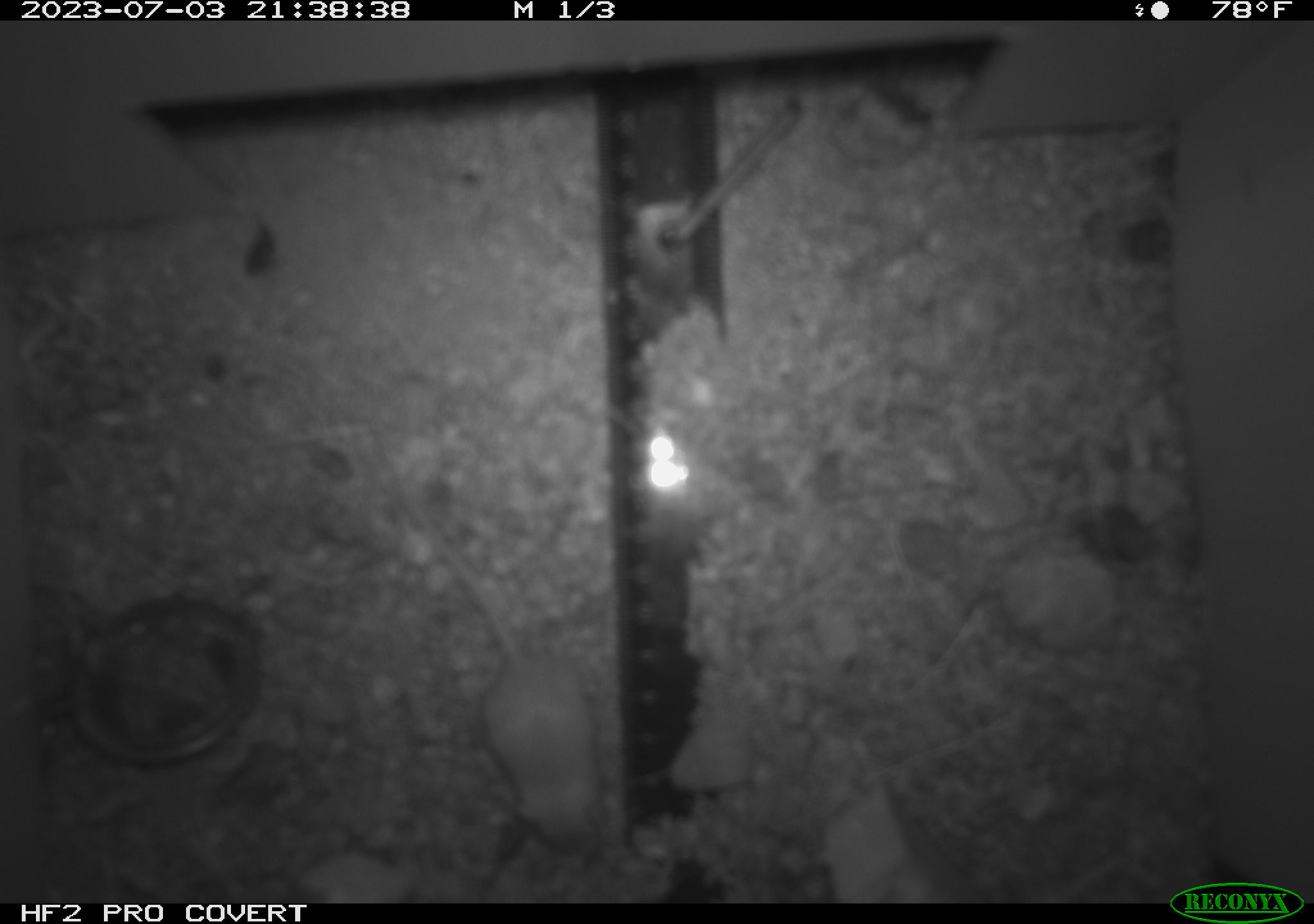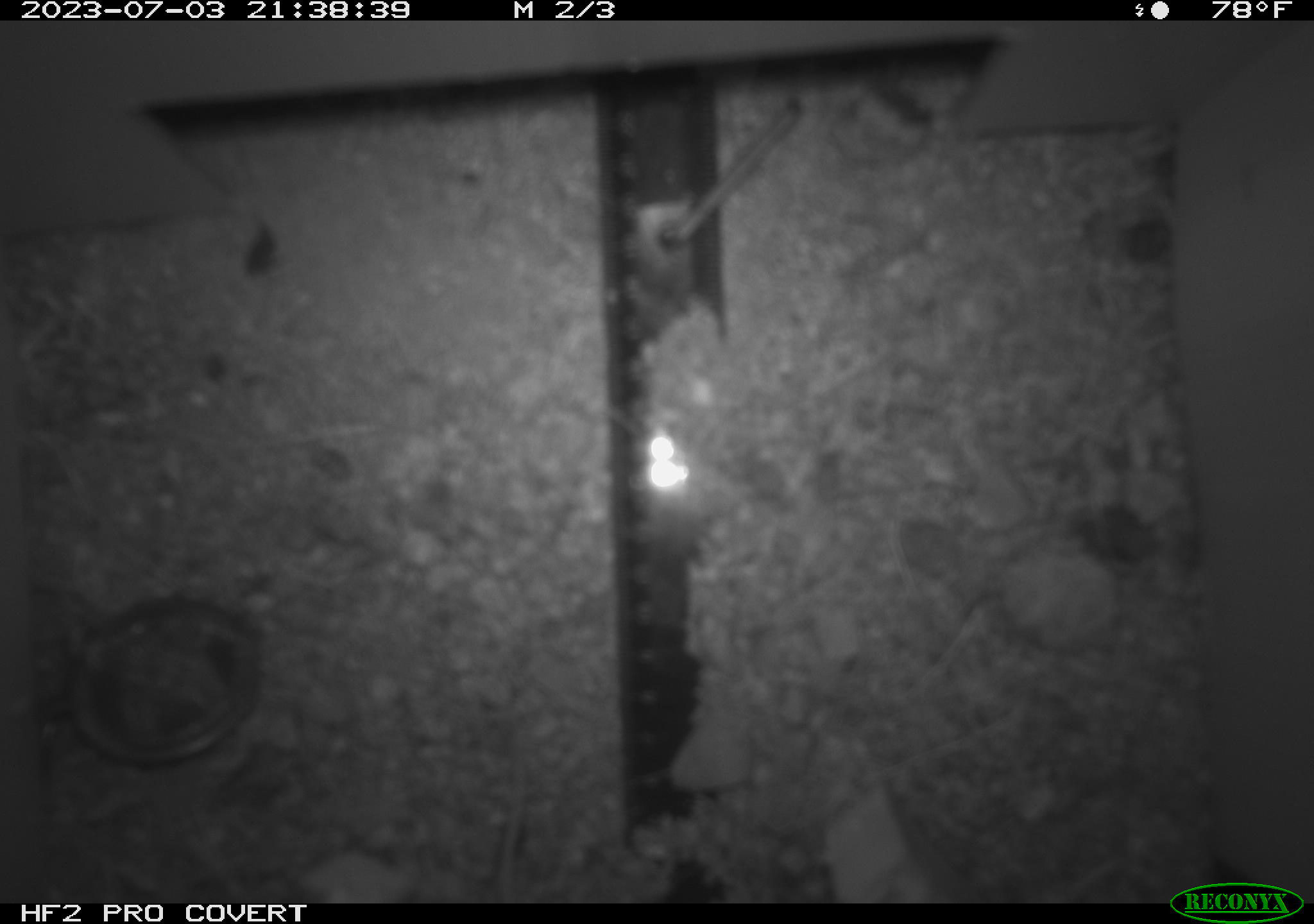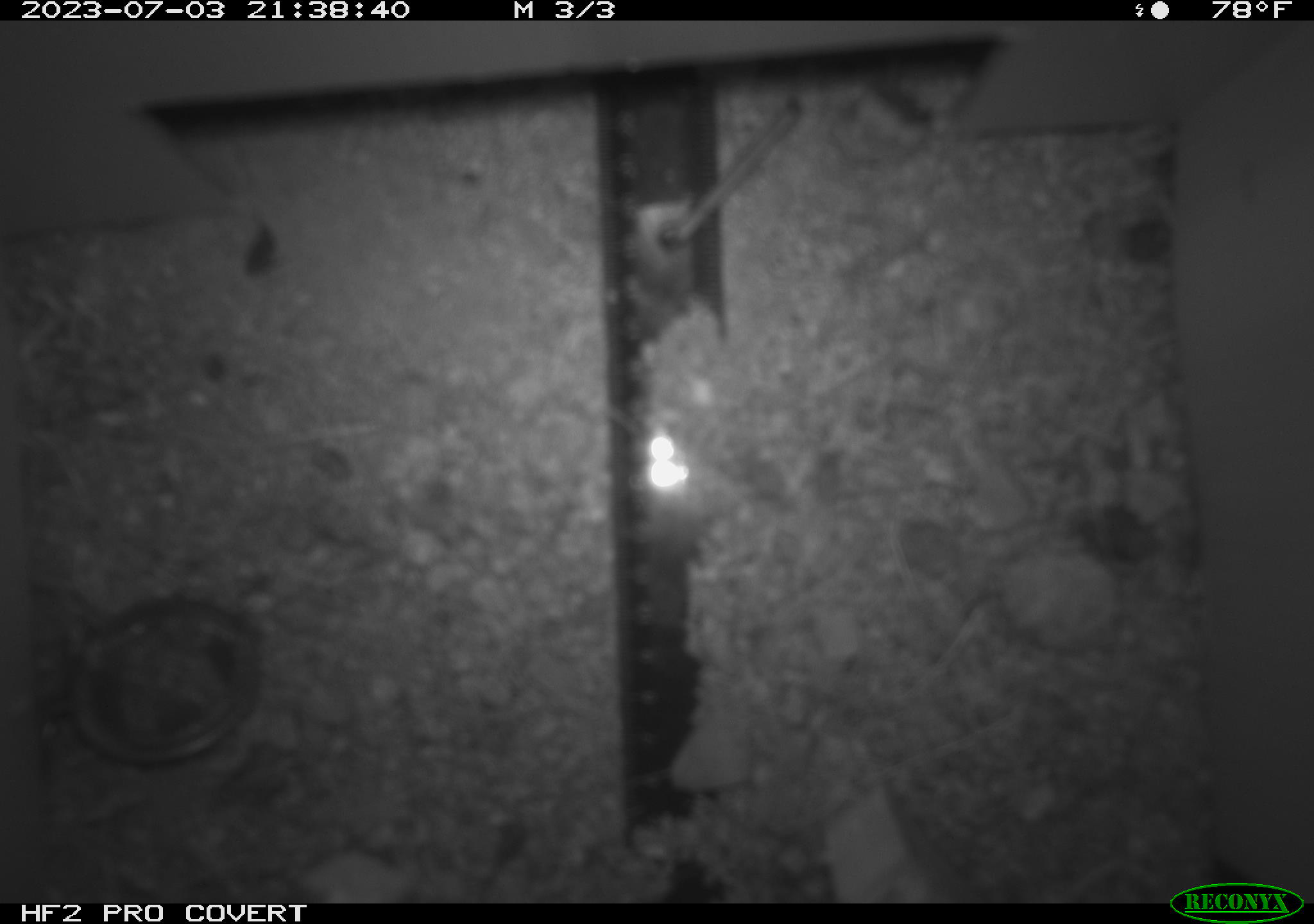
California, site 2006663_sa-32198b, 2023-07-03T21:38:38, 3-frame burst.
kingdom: Animalia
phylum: Chordata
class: Mammalia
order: Rodentia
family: Heteromyidae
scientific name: Heteromyidae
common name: kangaroo rats and pocket mice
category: heteromyidae family